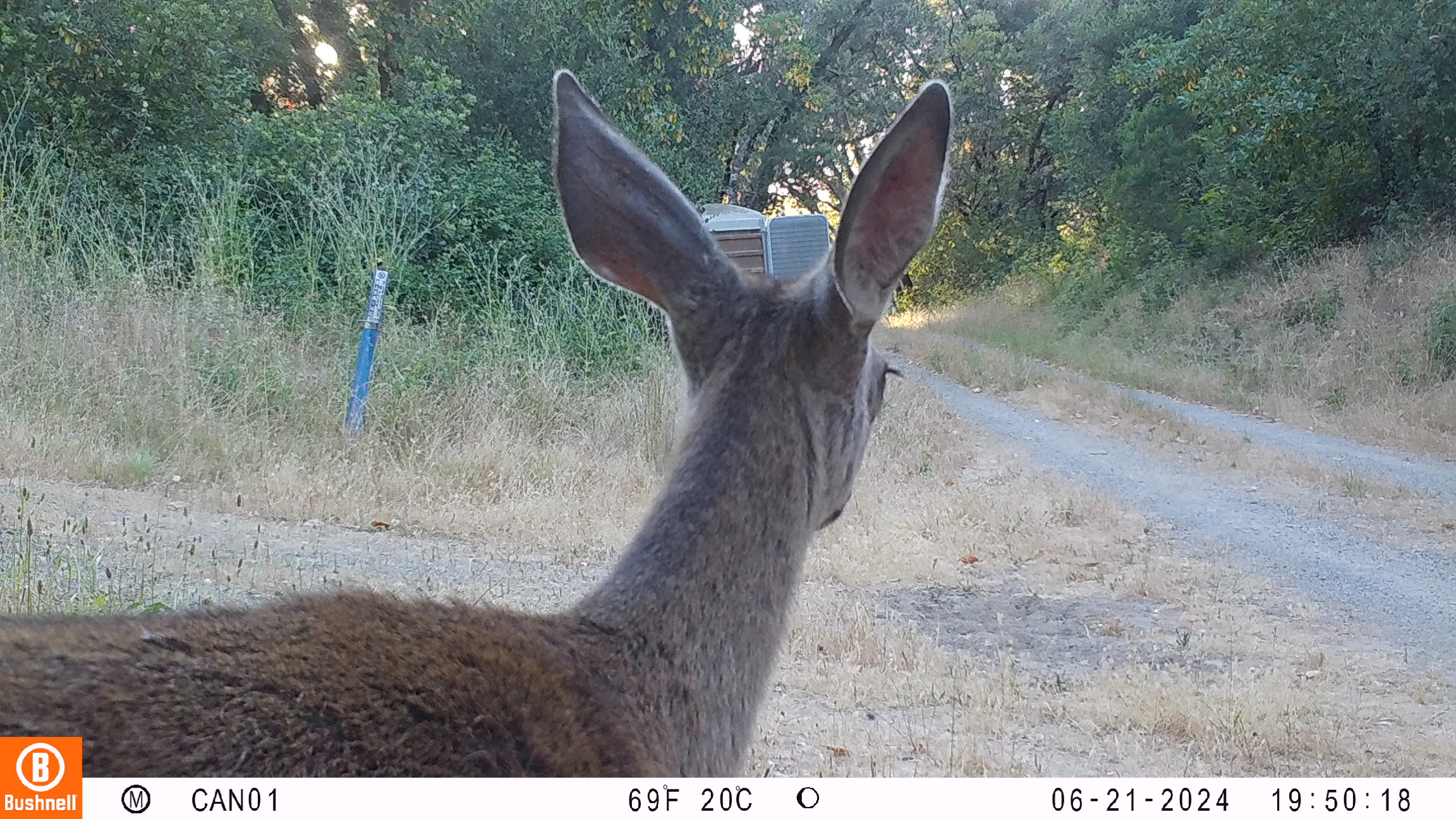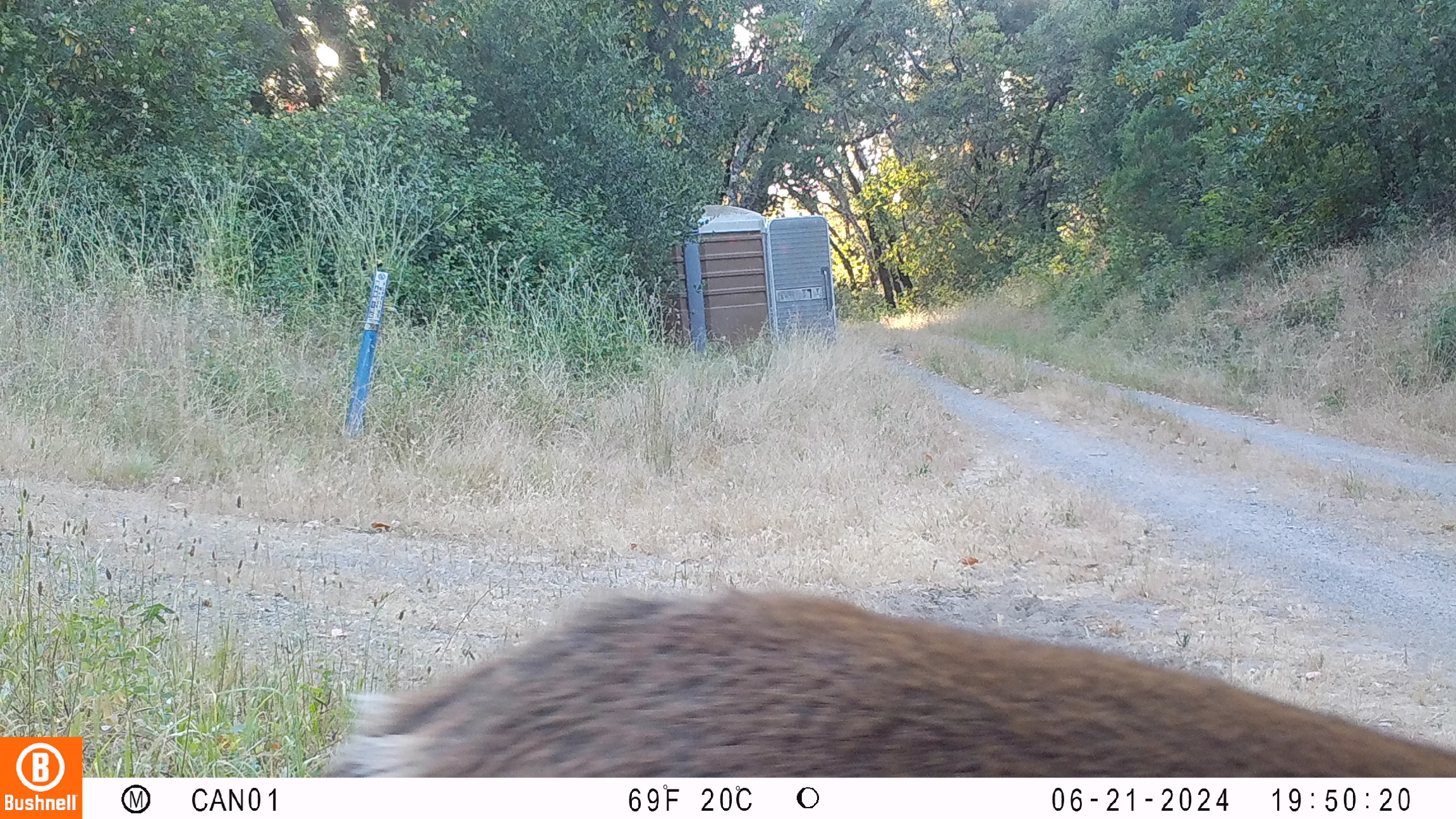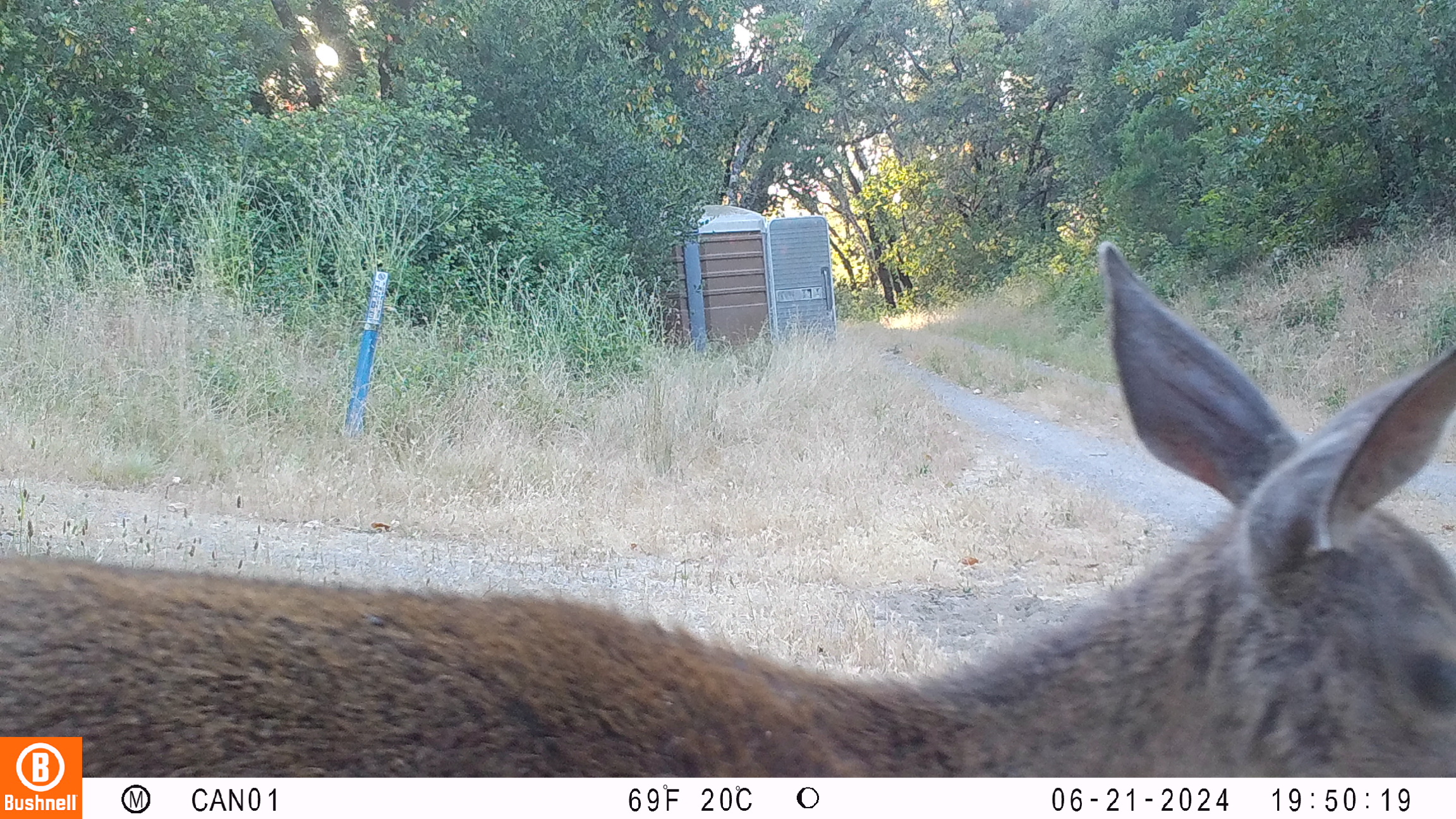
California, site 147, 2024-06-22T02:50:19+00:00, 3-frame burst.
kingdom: Animalia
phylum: Chordata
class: Mammalia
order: Artiodactyla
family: Cervidae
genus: Odocoileus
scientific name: Odocoileus hemionus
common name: mule deer